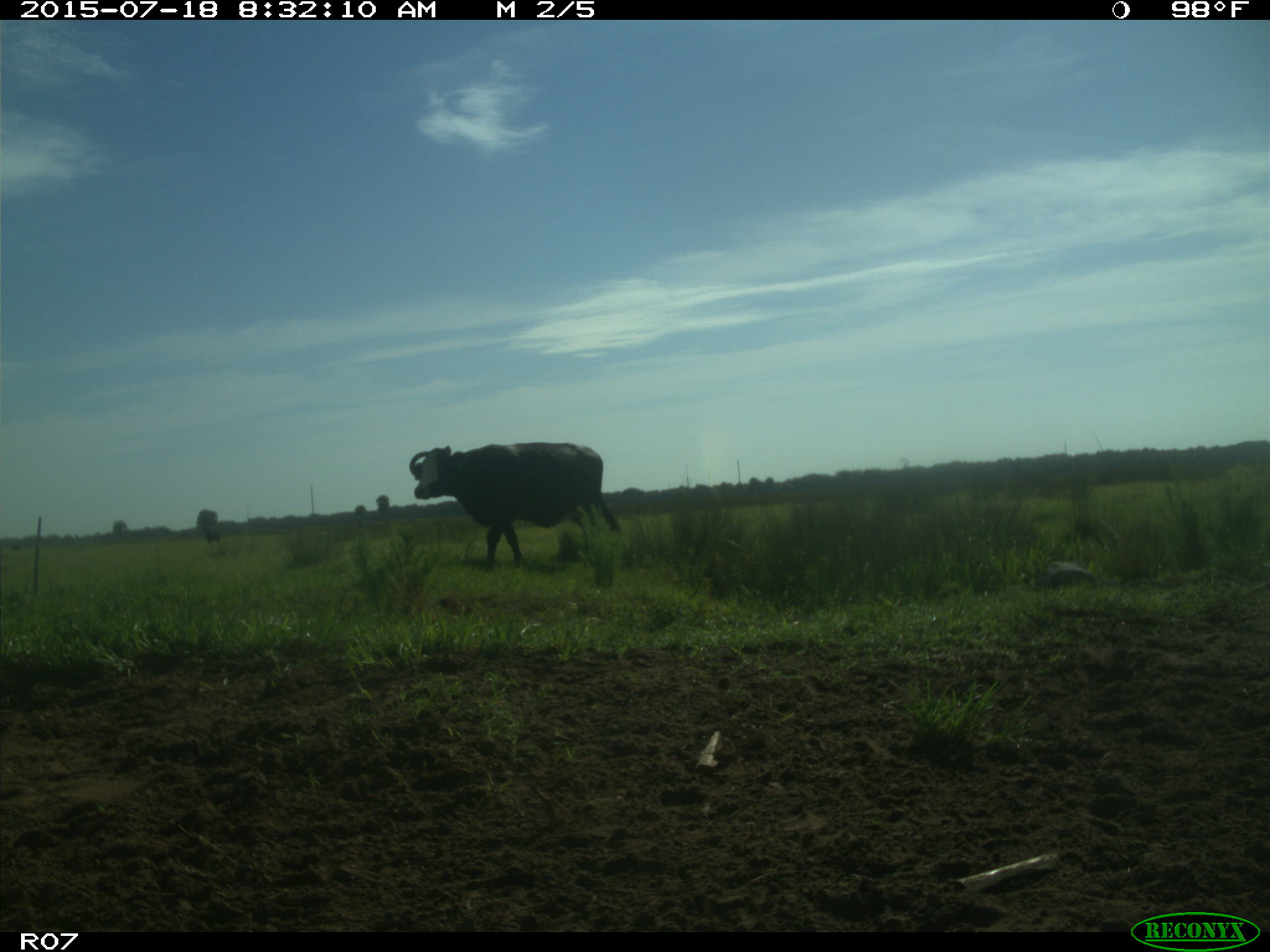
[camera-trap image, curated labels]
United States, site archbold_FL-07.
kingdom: Animalia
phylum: Chordata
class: Mammalia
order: Artiodactyla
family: Bovidae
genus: Bos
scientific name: Bos taurus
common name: domestic cow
Bos taurus (domestic cow).